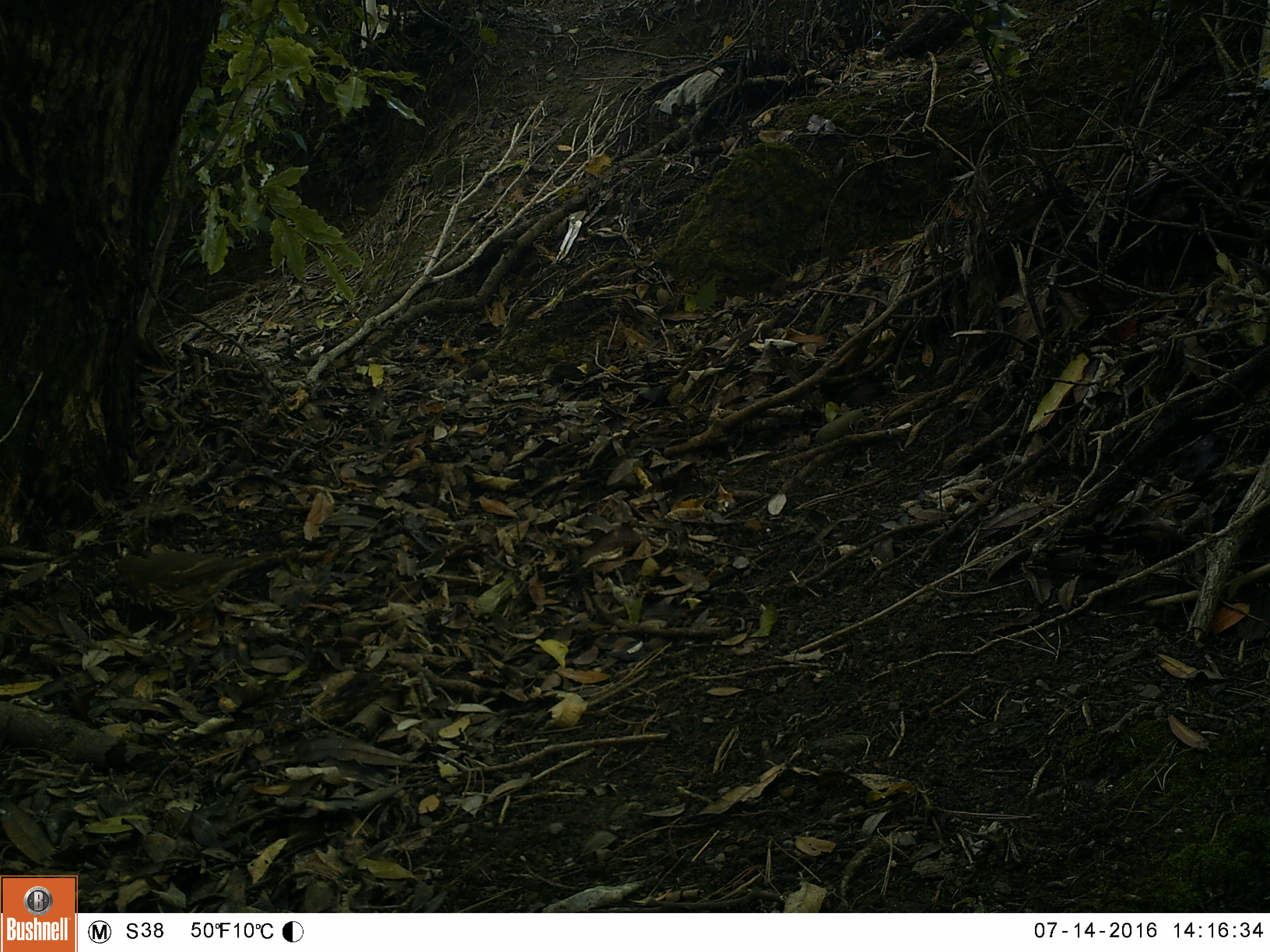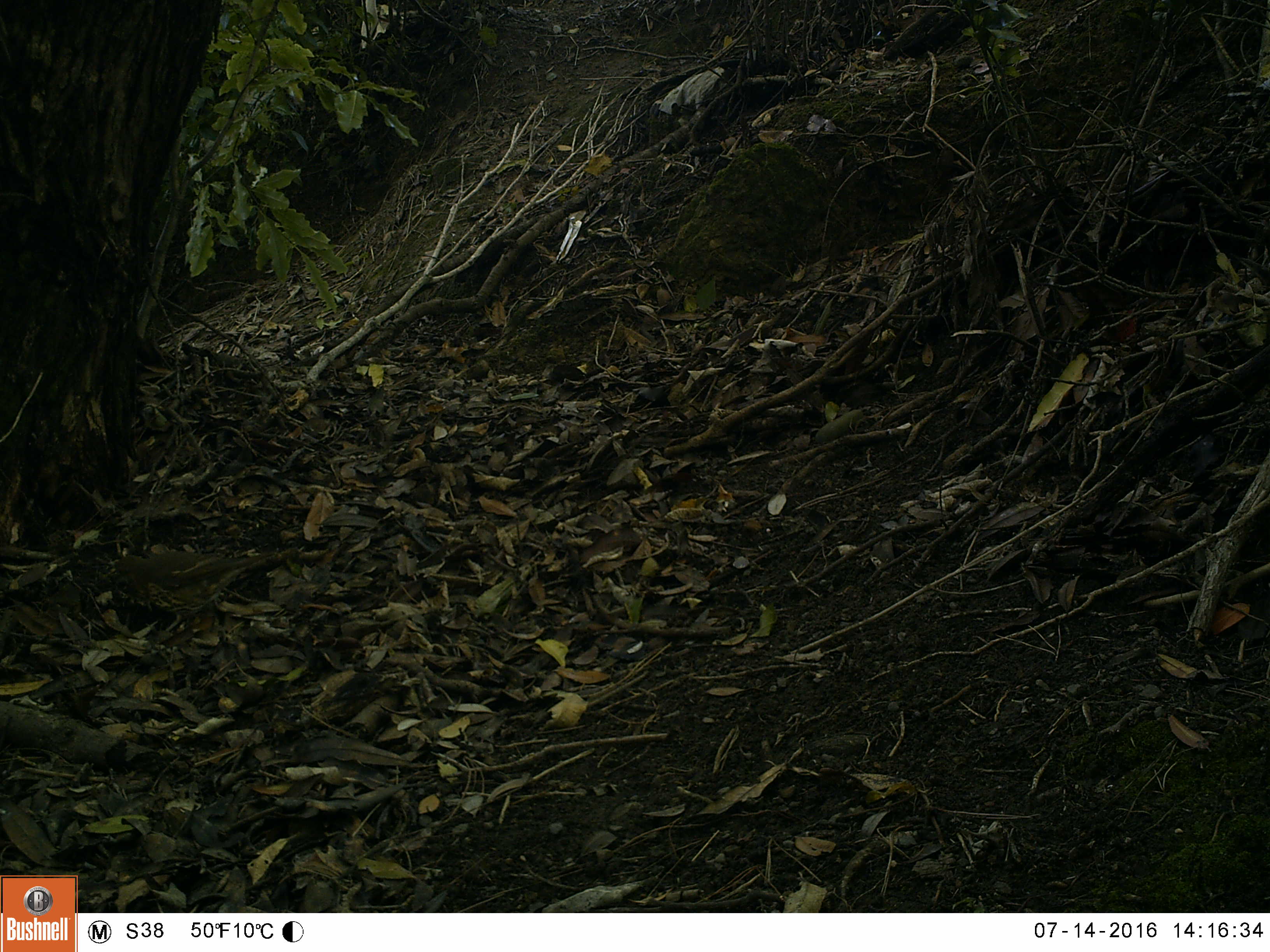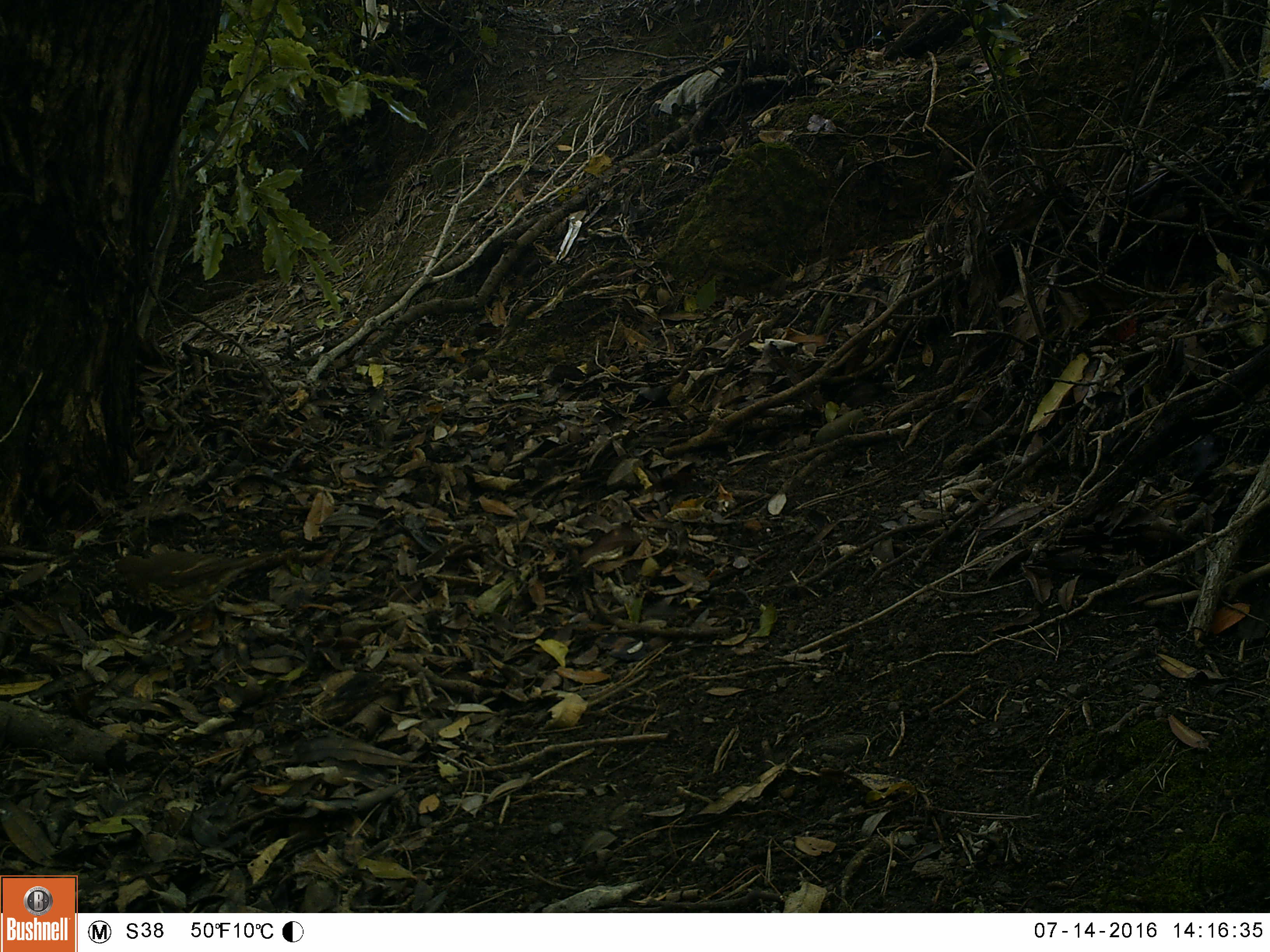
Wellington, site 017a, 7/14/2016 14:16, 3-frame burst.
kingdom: Animalia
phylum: Chordata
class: Aves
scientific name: Aves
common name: bird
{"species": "bird (Aves)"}